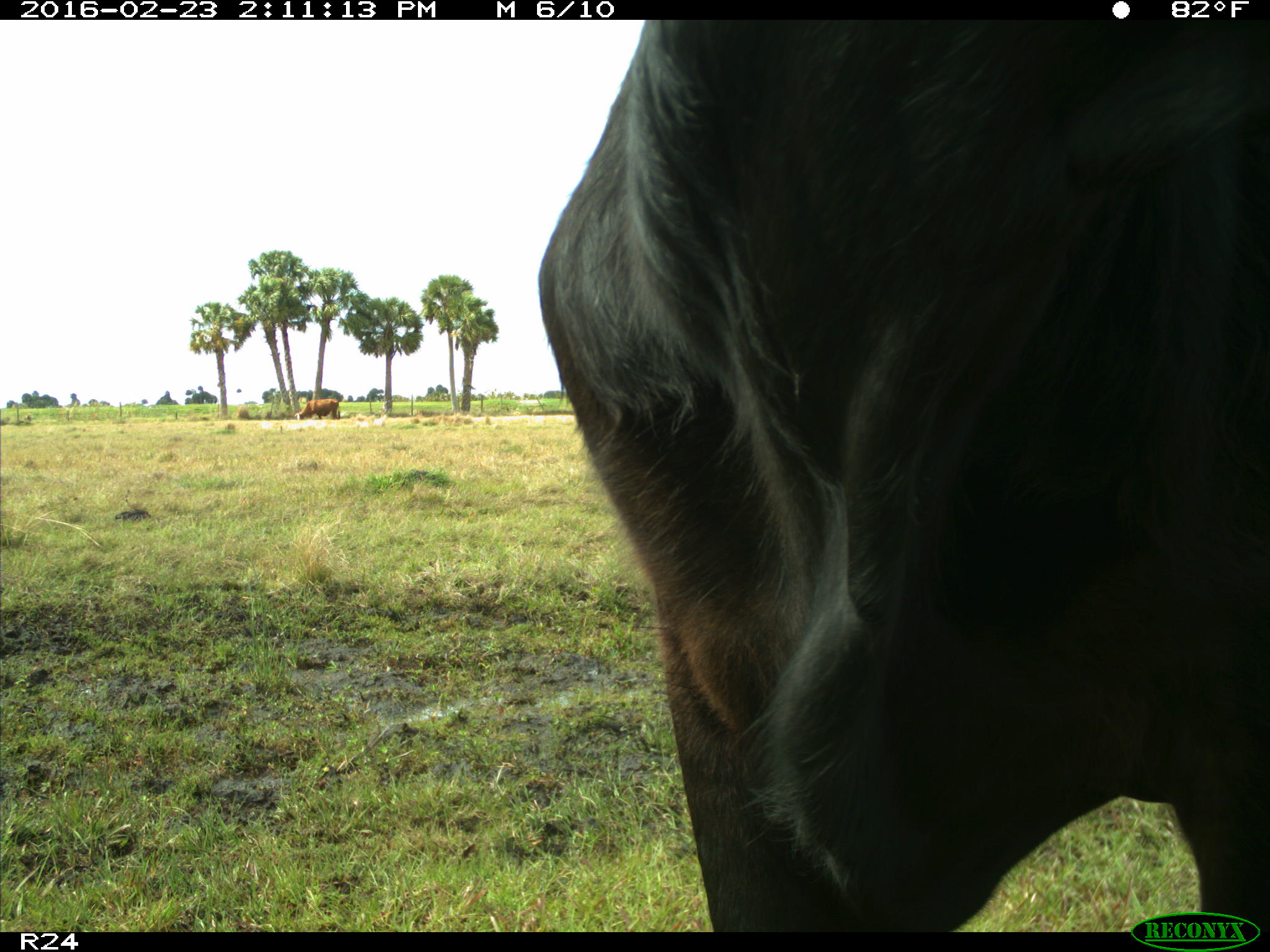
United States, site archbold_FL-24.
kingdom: Animalia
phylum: Chordata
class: Mammalia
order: Artiodactyla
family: Bovidae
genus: Bos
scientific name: Bos taurus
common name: domestic cow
Bos taurus (domestic cow).